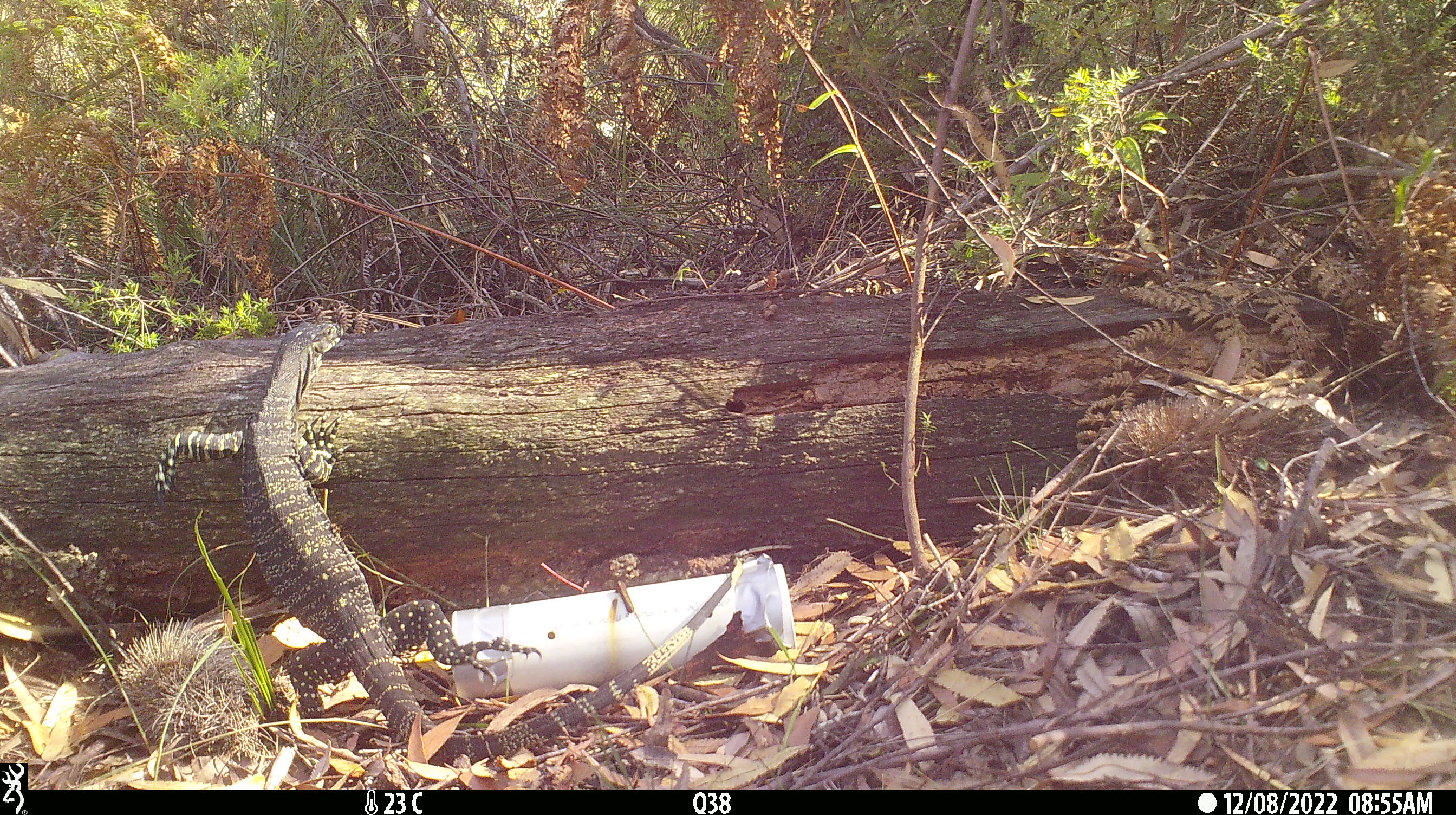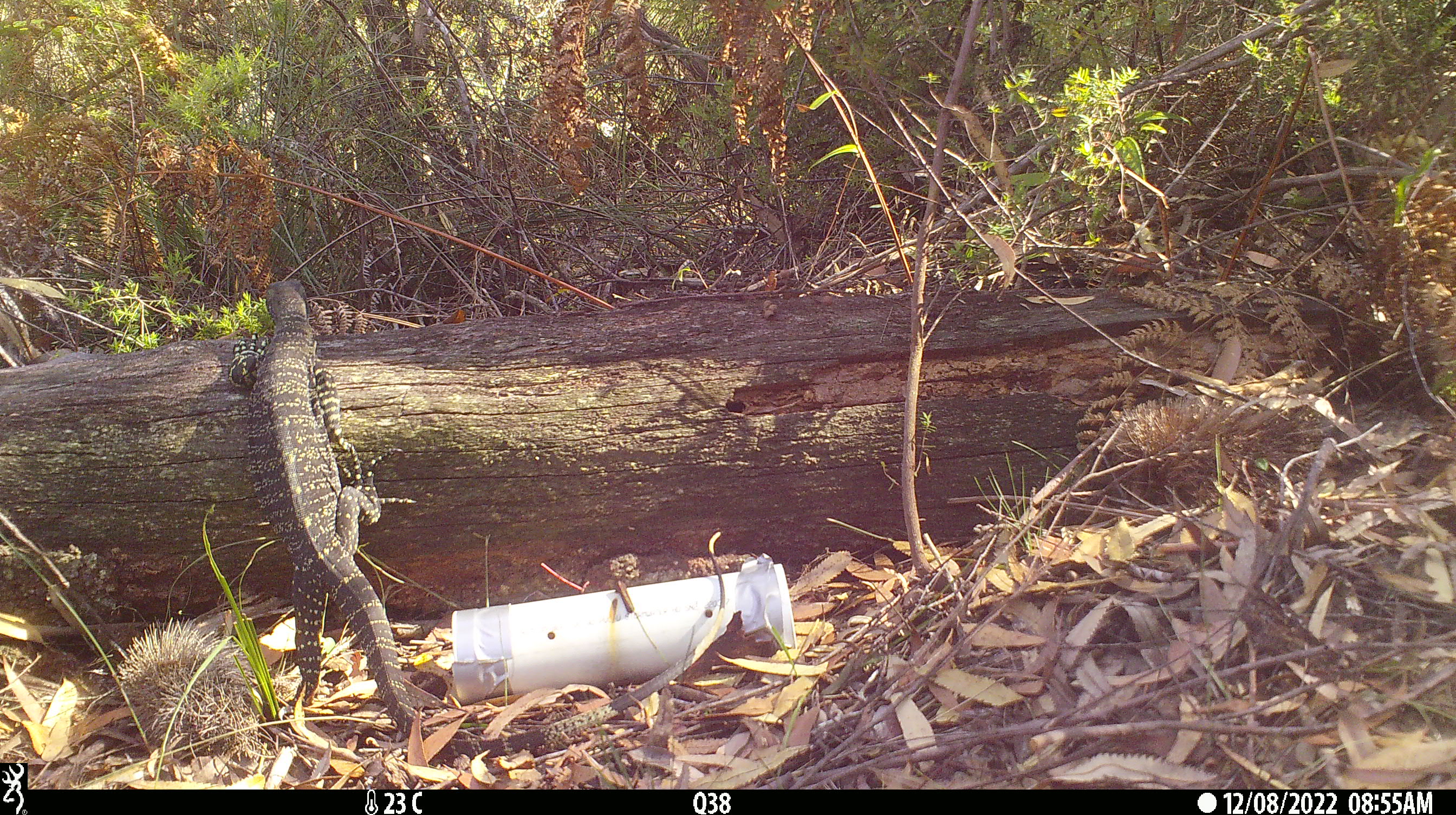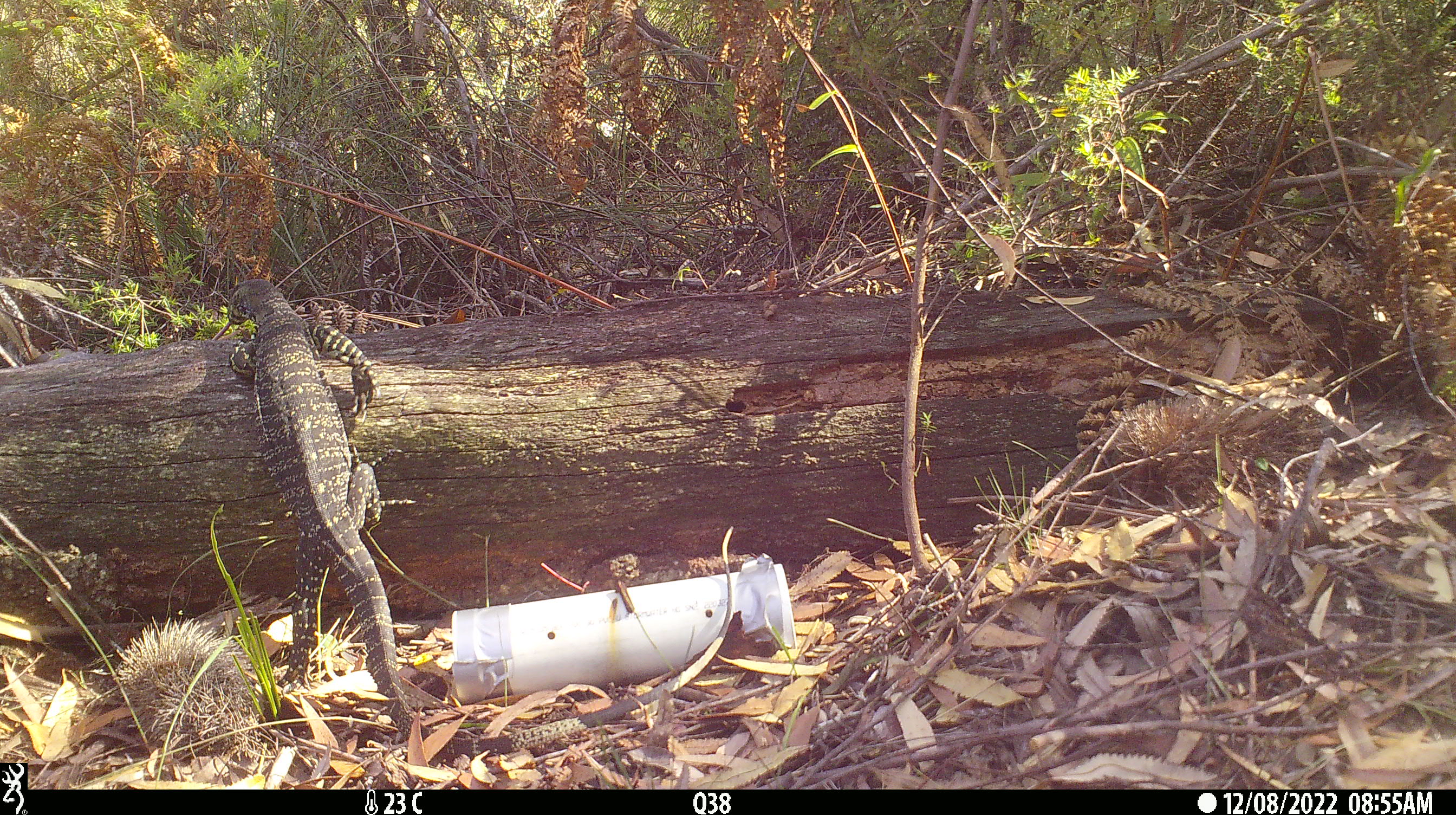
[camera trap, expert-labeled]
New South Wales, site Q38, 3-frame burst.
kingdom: Animalia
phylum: Chordata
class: Reptilia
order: Squamata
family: Varanidae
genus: Varanus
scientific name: Varanus varius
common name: lace monitor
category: goanna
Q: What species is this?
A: Goanna (lace monitor) (Varanus varius).